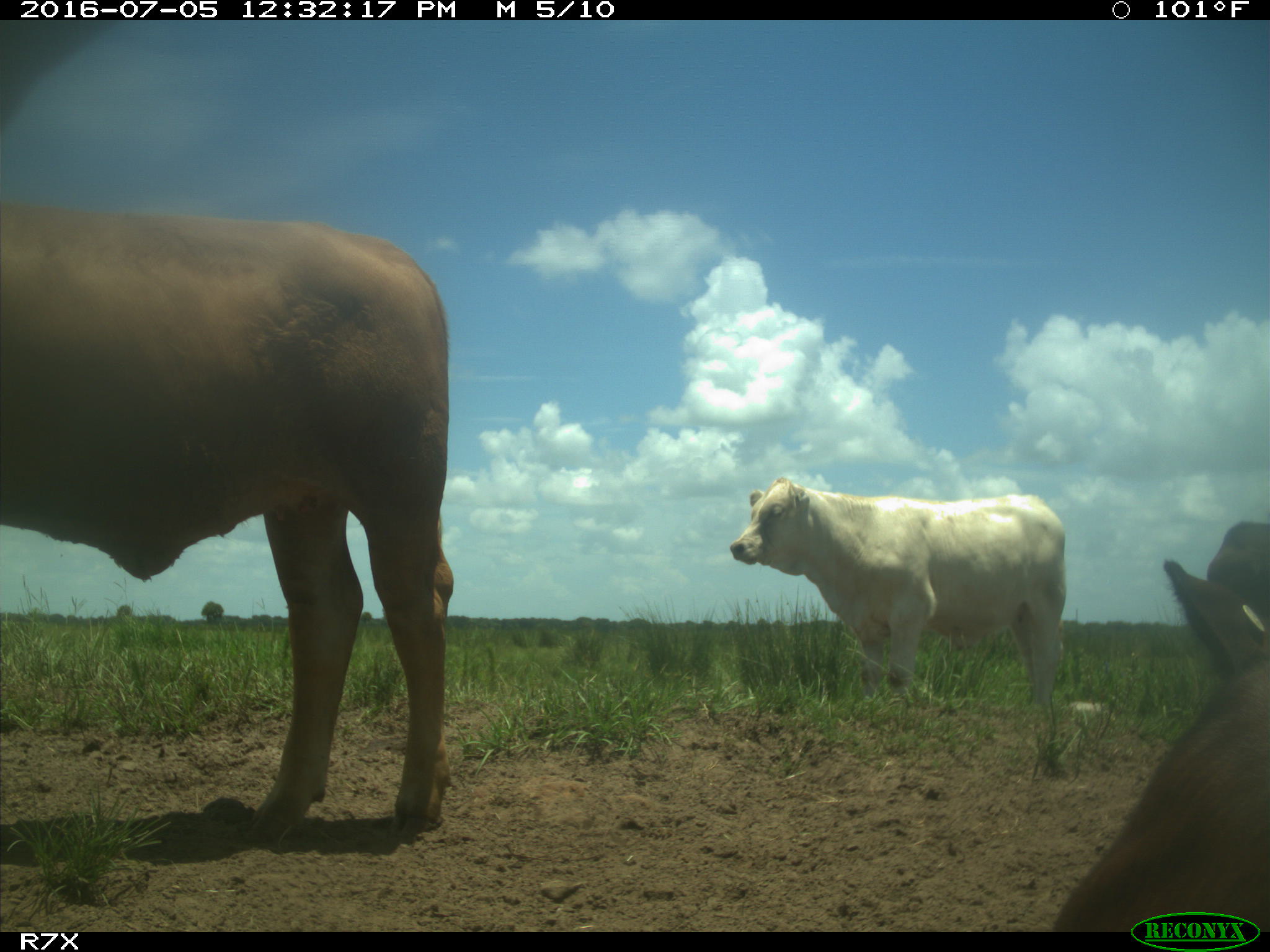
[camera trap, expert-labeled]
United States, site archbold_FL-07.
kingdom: Animalia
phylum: Chordata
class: Mammalia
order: Artiodactyla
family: Bovidae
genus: Bos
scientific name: Bos taurus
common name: domestic cow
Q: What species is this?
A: Bos taurus (domestic cow).